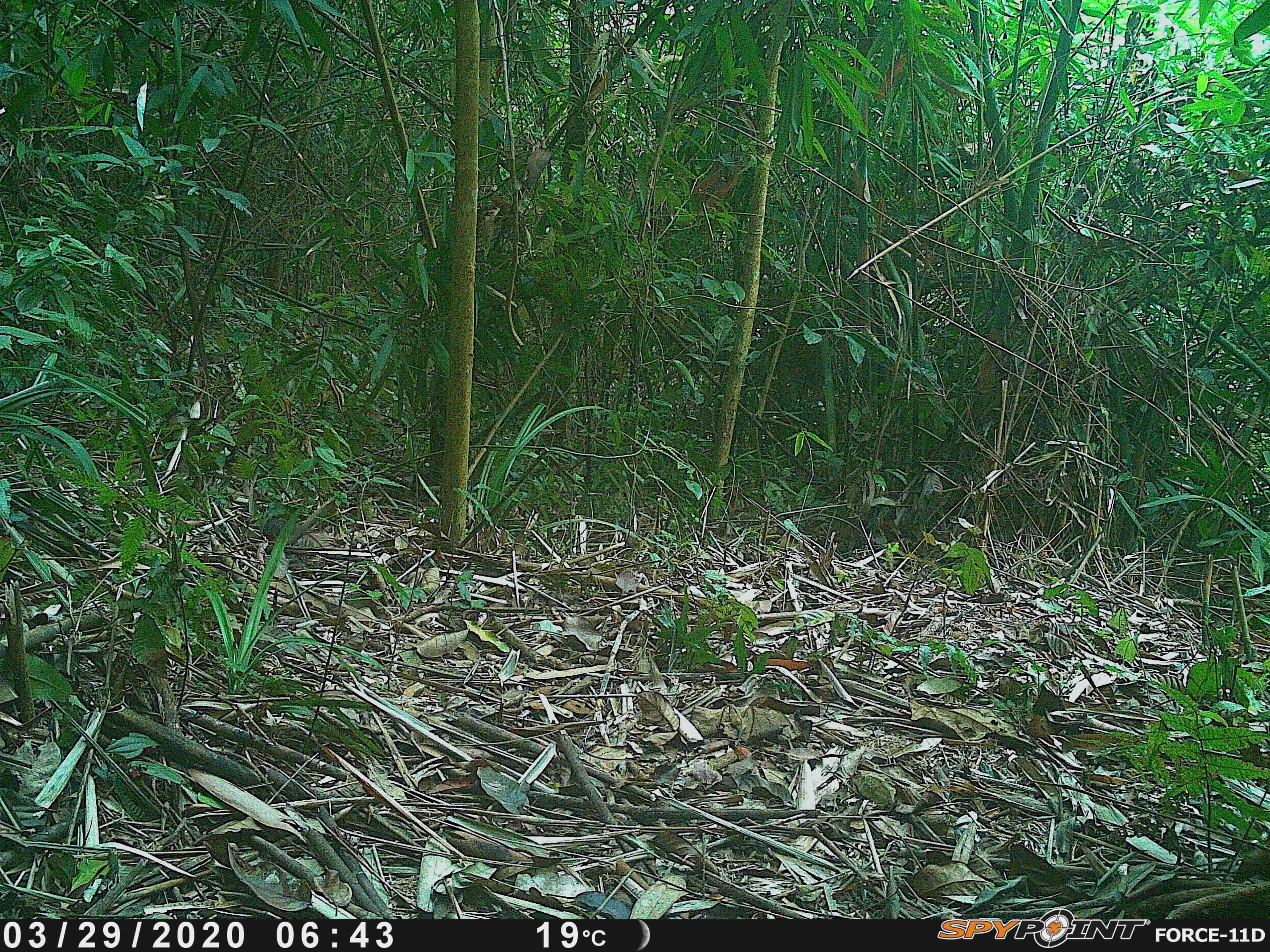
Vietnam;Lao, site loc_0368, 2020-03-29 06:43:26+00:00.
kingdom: Animalia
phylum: Chordata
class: Mammalia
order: Rodentia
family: Sciuridae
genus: Dremomys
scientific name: Dremomys rufigenis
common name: red-cheeked squirrel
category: red cheeked squirrel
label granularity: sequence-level